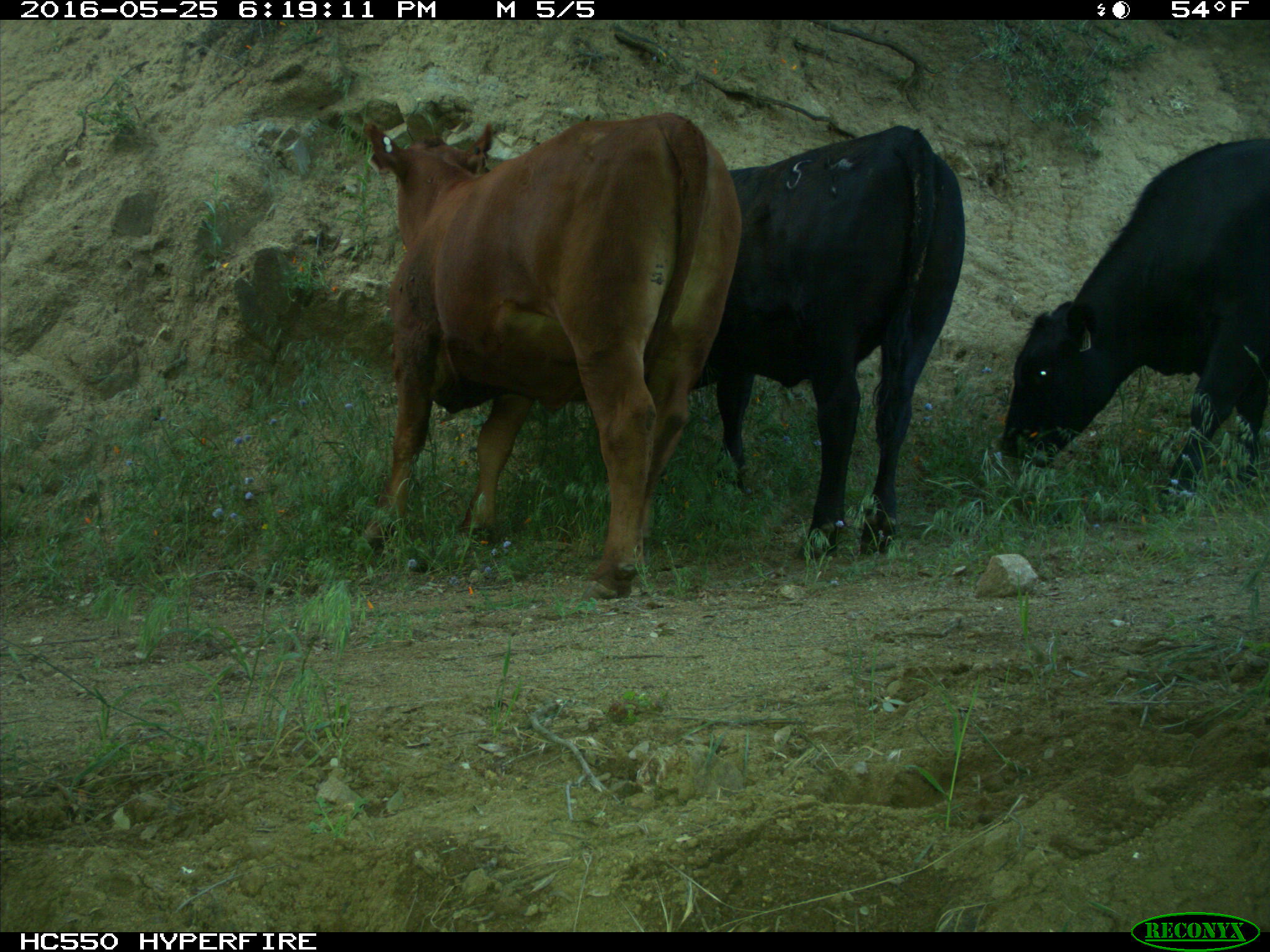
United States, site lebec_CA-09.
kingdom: Animalia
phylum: Chordata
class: Mammalia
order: Artiodactyla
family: Bovidae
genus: Bos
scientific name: Bos taurus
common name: domestic cow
Bos taurus (domestic cow).